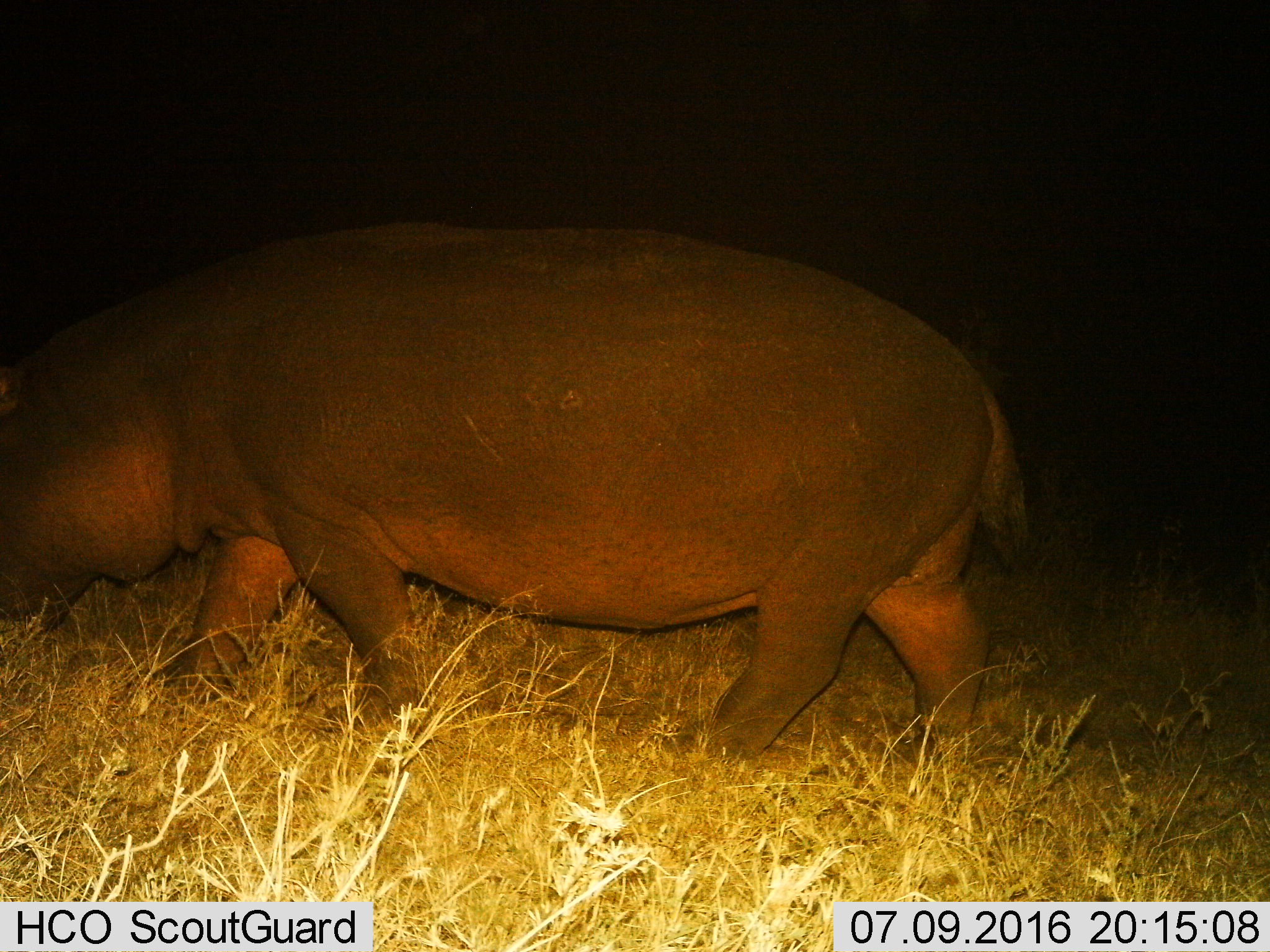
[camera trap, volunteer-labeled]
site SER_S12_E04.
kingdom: Animalia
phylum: Chordata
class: Mammalia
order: Artiodactyla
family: Hippopotamidae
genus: Hippopotamus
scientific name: Hippopotamus amphibius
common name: hippopotamus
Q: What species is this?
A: Hippopotamus (Hippopotamus amphibius).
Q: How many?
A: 1.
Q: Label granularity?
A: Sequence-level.